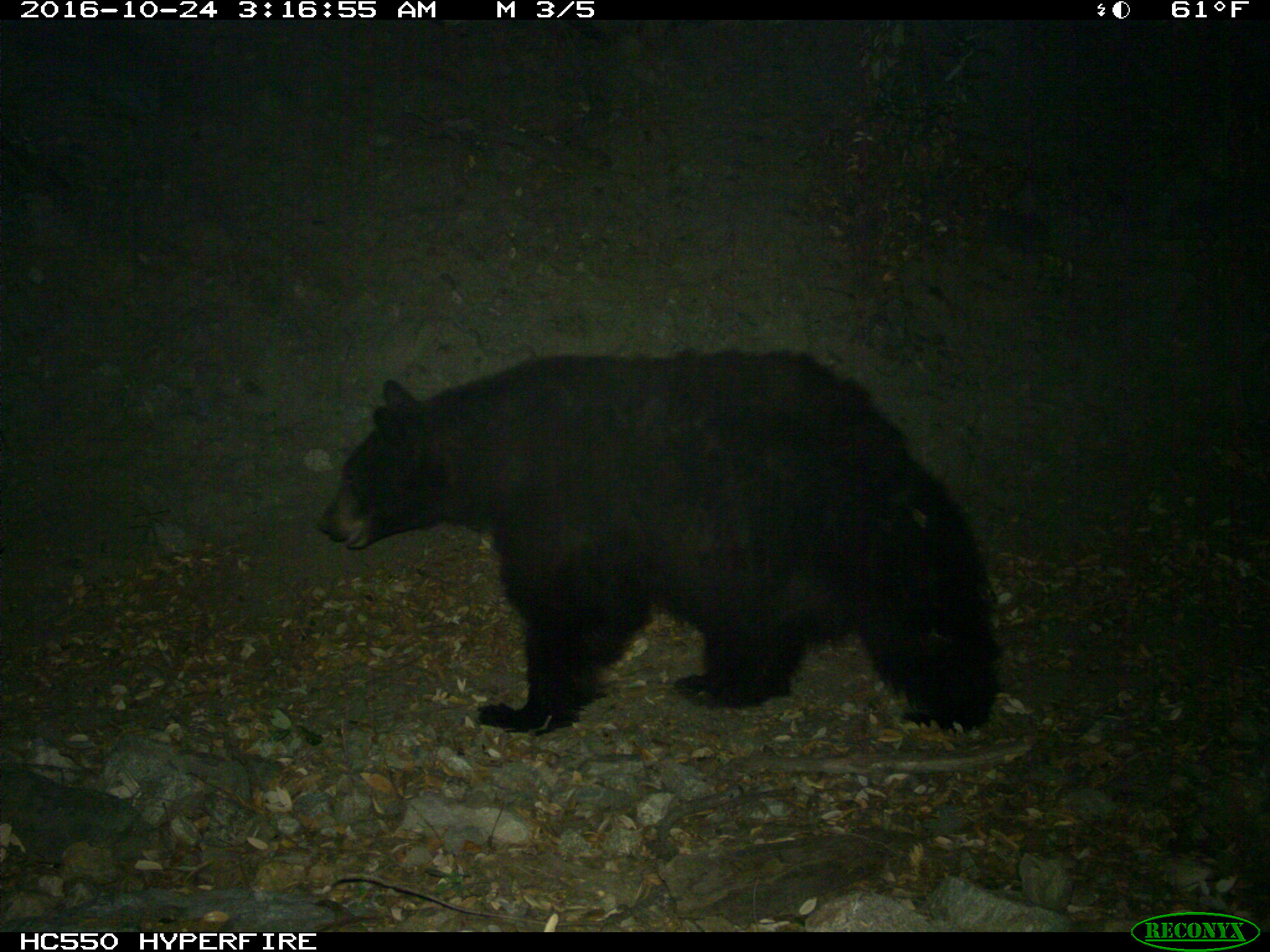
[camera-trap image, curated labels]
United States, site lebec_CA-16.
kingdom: Animalia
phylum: Chordata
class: Mammalia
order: Carnivora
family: Ursidae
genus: Ursus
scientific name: Ursus americanus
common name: american black bear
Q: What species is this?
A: Ursus americanus (american black bear).